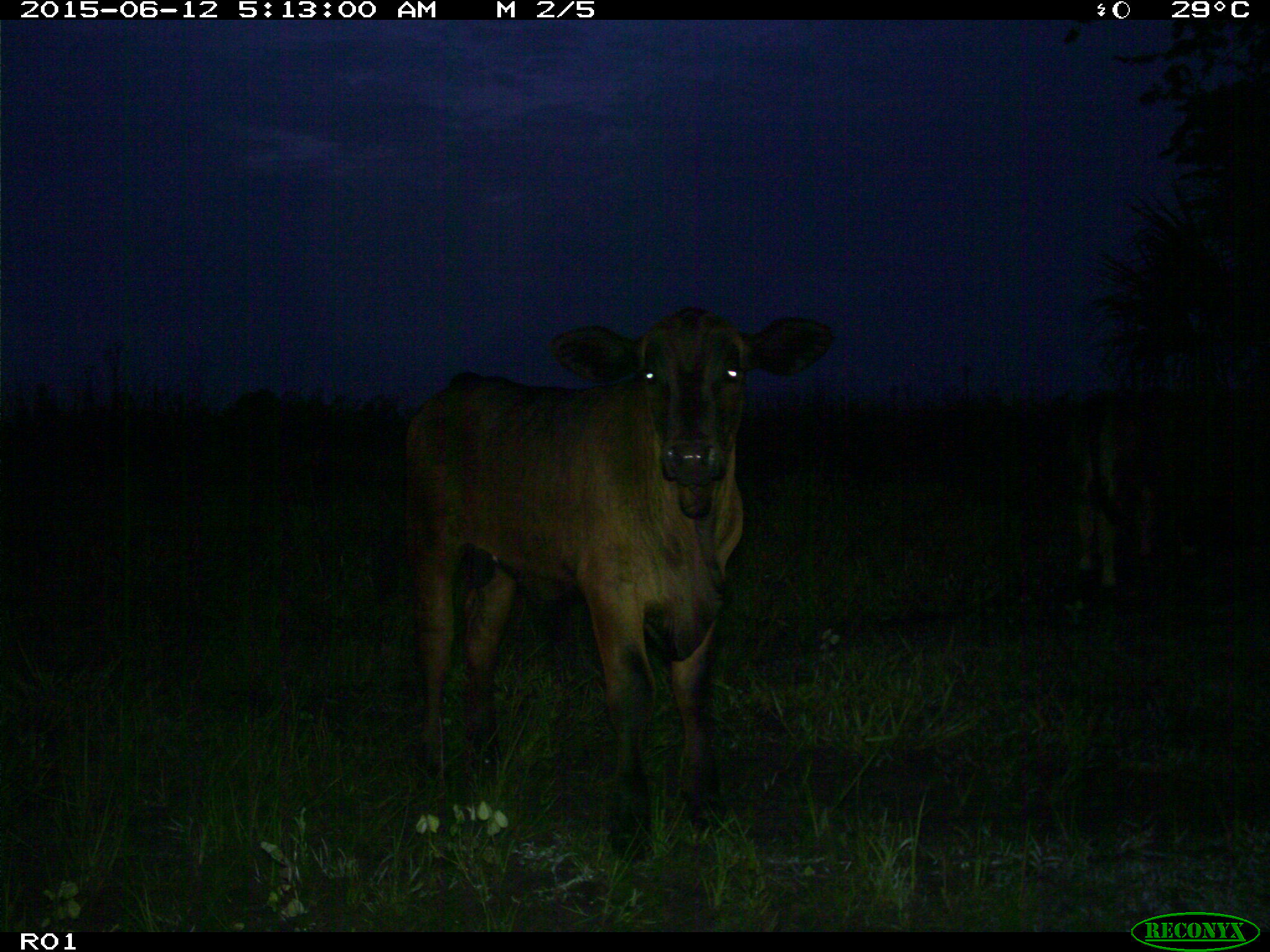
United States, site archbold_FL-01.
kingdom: Animalia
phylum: Chordata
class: Mammalia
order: Artiodactyla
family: Bovidae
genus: Bos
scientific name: Bos taurus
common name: domestic cow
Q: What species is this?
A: Bos taurus (domestic cow).